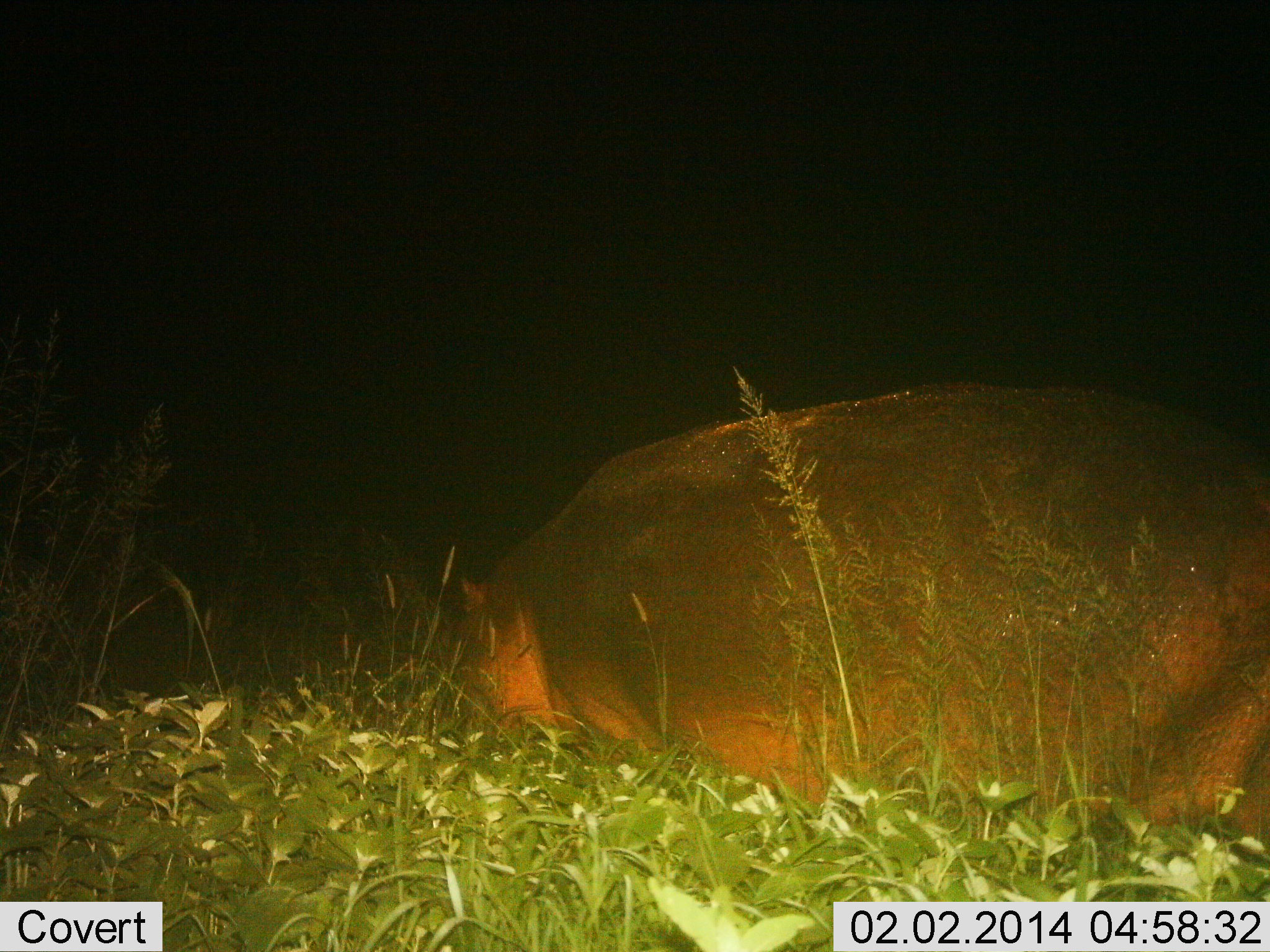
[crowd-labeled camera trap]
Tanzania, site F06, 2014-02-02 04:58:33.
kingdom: Animalia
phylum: Chordata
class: Mammalia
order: Artiodactyla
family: Hippopotamidae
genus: Hippopotamus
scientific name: Hippopotamus amphibius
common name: hippopotamus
Hippopotamus (Hippopotamus amphibius), count 1. Behavior (volunteer vote fractions): standing 30%, resting 20%, moving 10%, interacting 0%. Young present (vote fraction): 0%. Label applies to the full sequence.